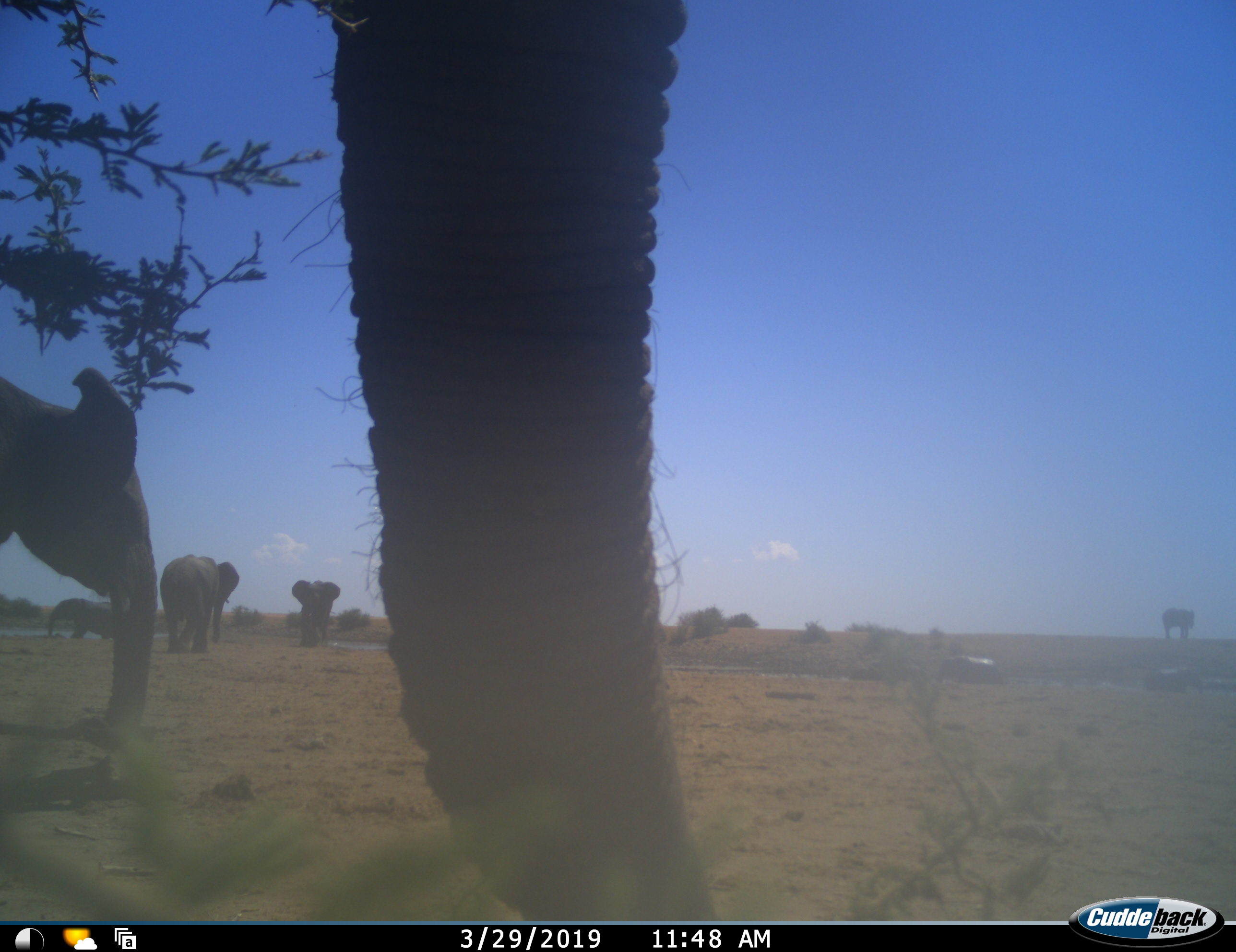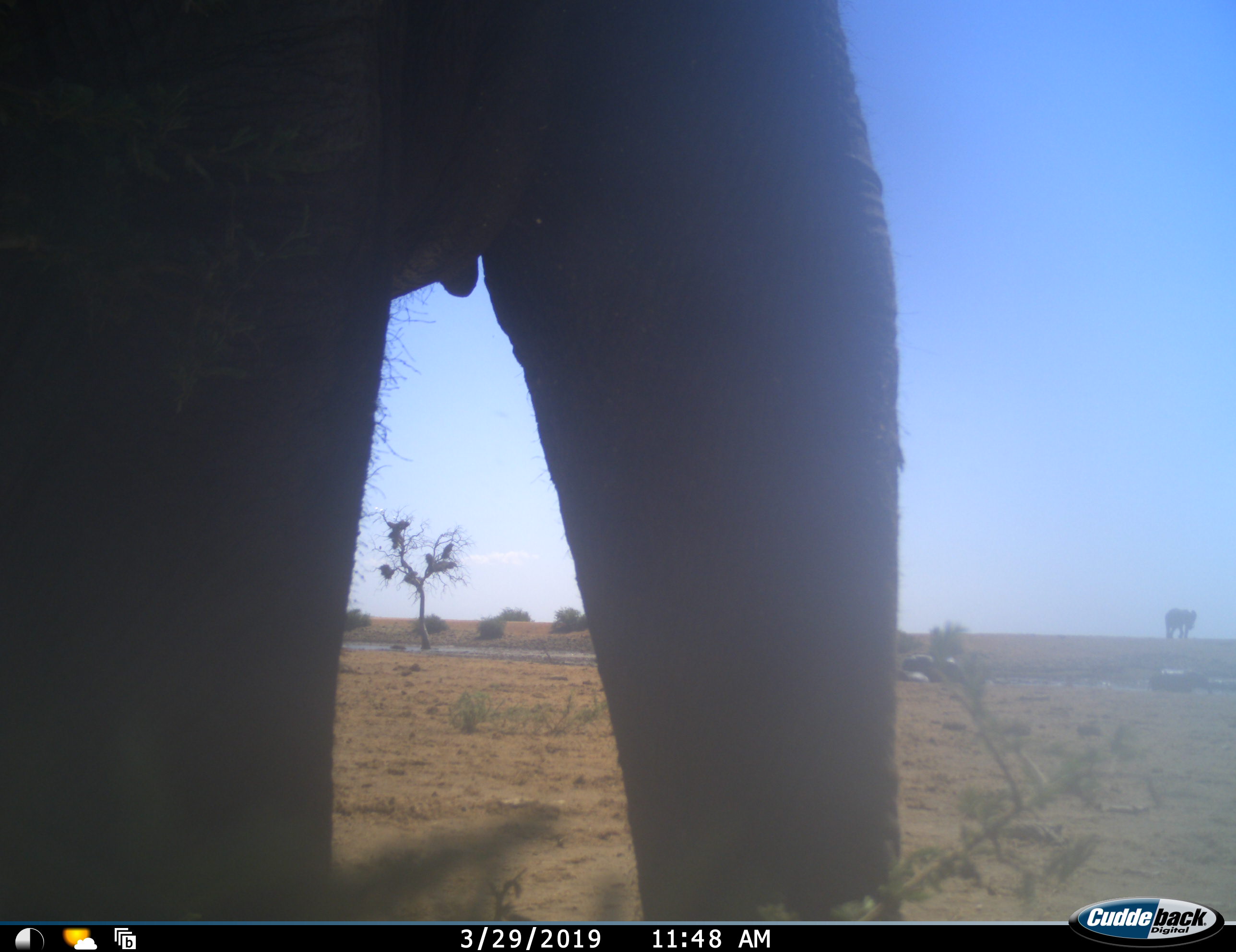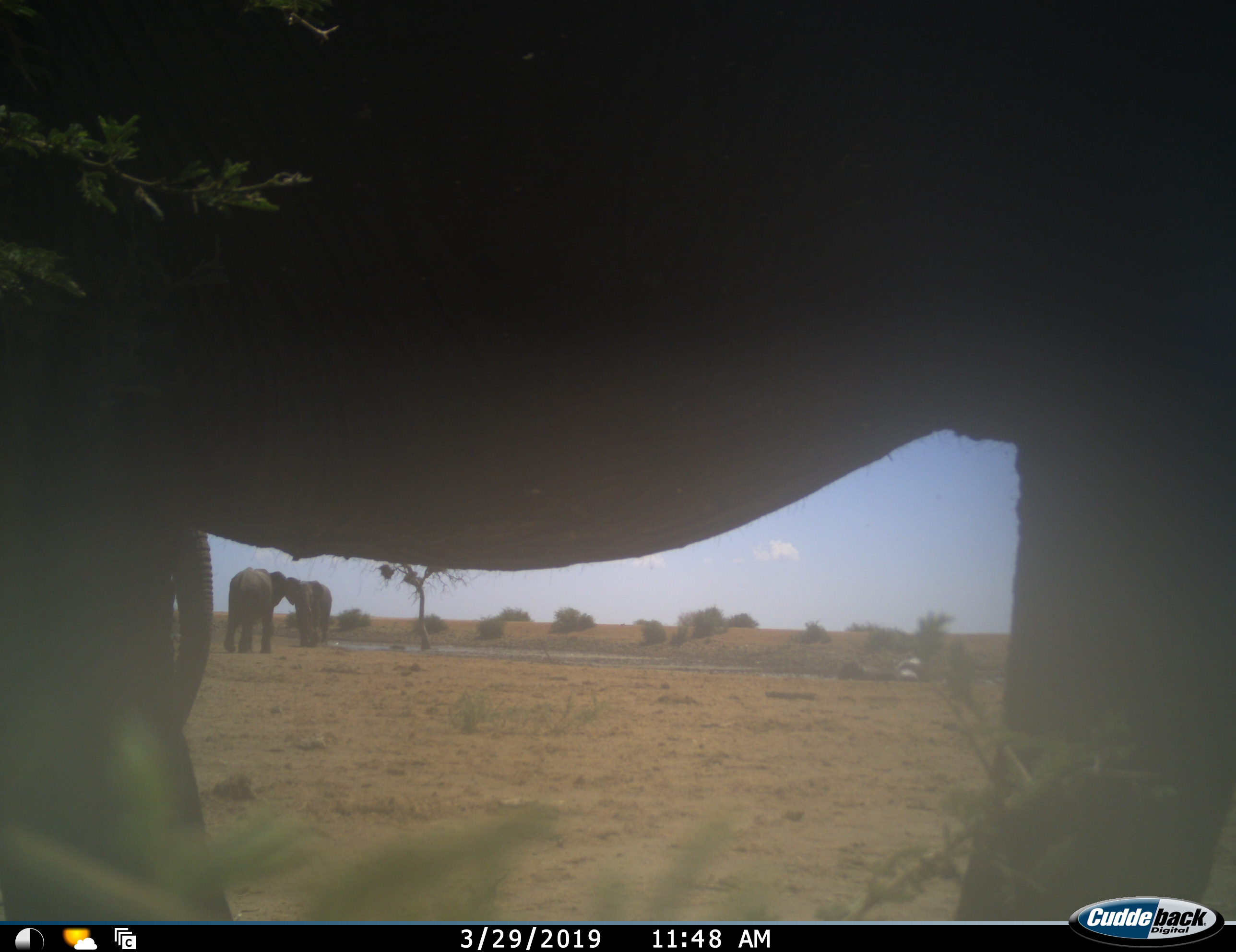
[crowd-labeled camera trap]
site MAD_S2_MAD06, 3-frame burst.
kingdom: Animalia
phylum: Chordata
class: Mammalia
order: Proboscidea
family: Elephantidae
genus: Loxodonta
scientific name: Loxodonta africana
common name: african bush elephant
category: elephant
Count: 8.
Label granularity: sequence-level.